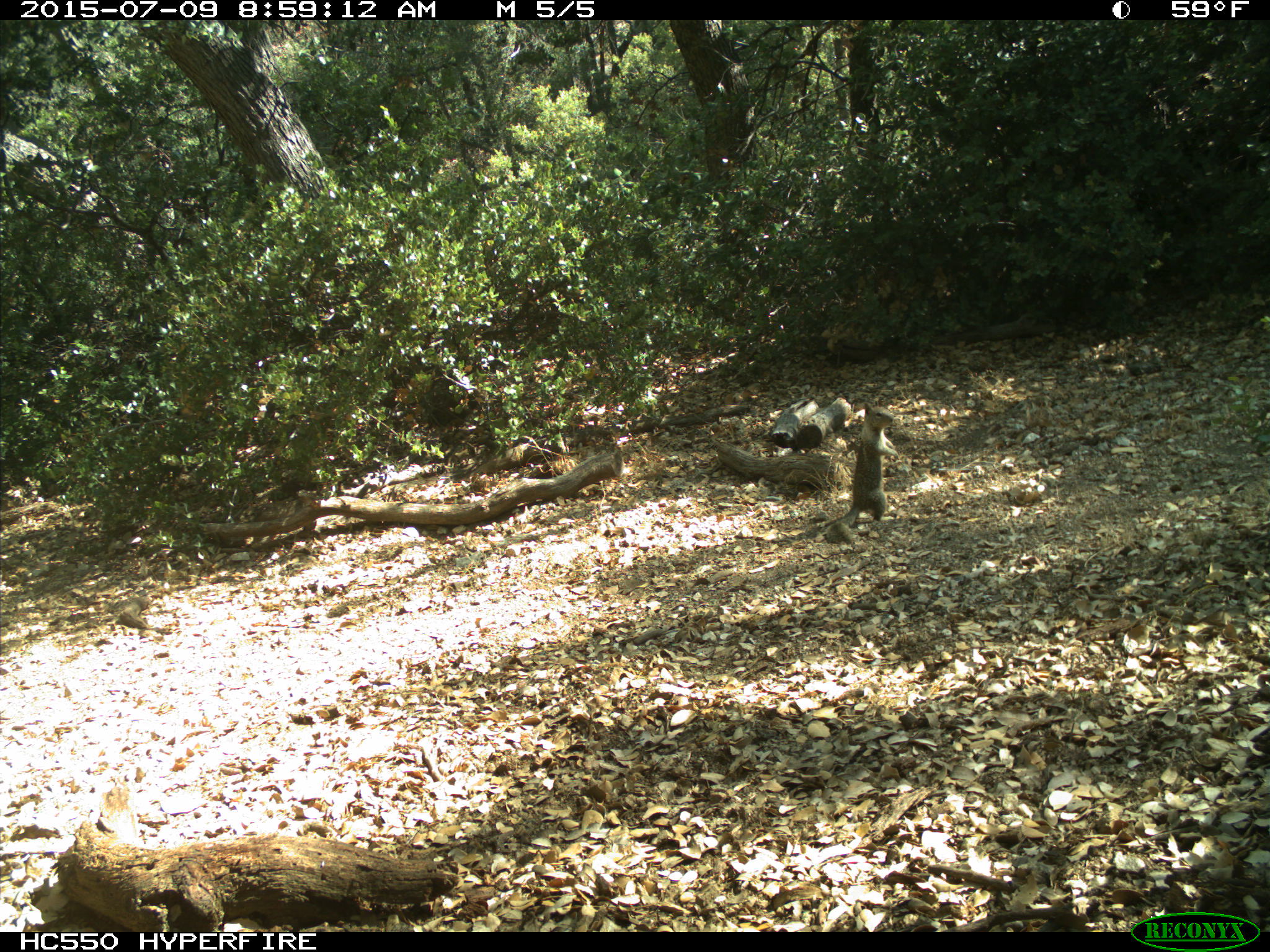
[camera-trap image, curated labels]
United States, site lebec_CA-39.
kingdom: Animalia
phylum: Chordata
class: Mammalia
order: Rodentia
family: Sciuridae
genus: Otospermophilus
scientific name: Otospermophilus beecheyi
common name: california ground squirrel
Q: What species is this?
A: Otospermophilus beecheyi (california ground squirrel).